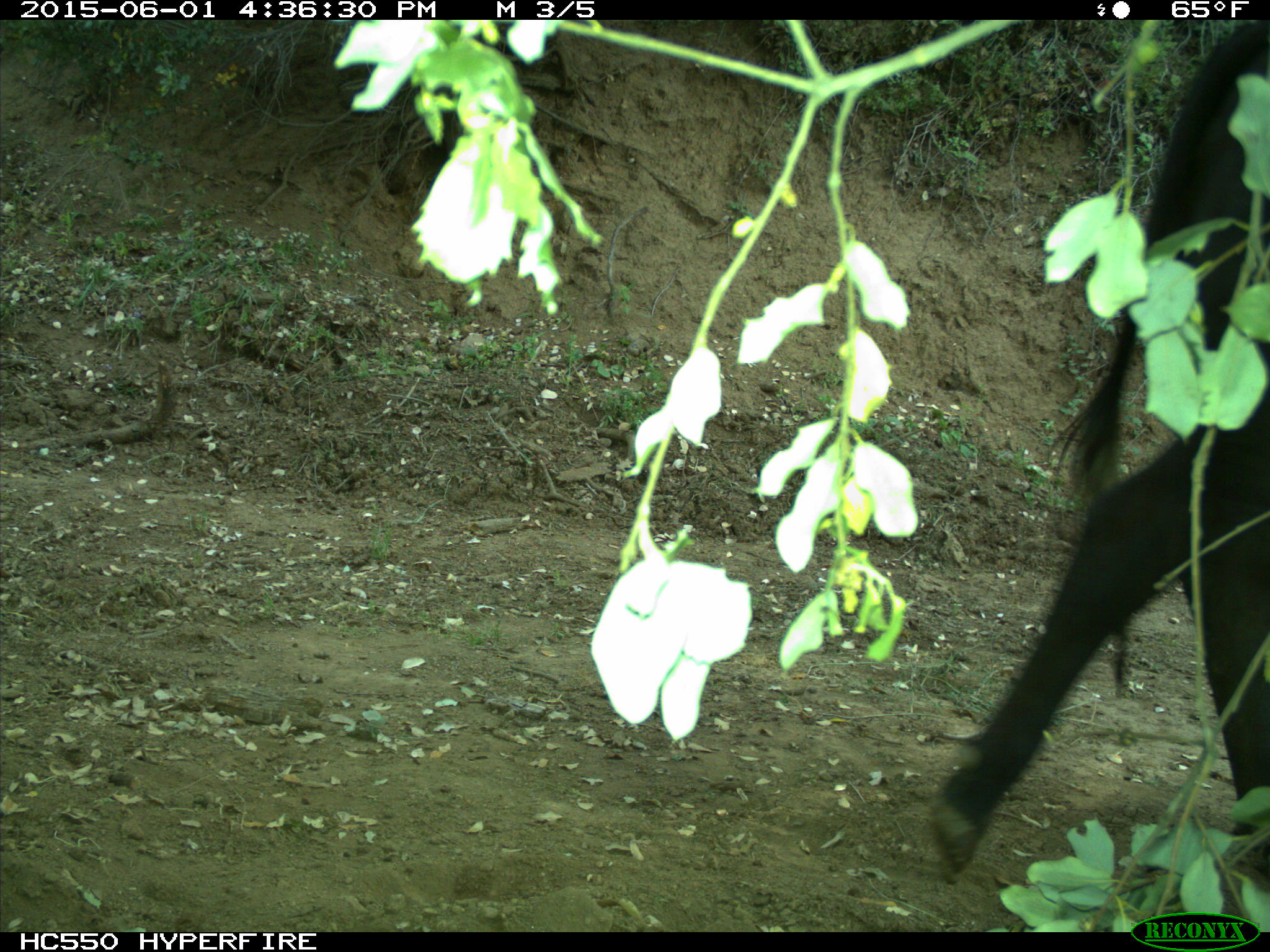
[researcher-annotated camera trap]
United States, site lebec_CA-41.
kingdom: Animalia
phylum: Chordata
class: Mammalia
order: Artiodactyla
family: Bovidae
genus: Bos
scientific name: Bos taurus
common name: domestic cow